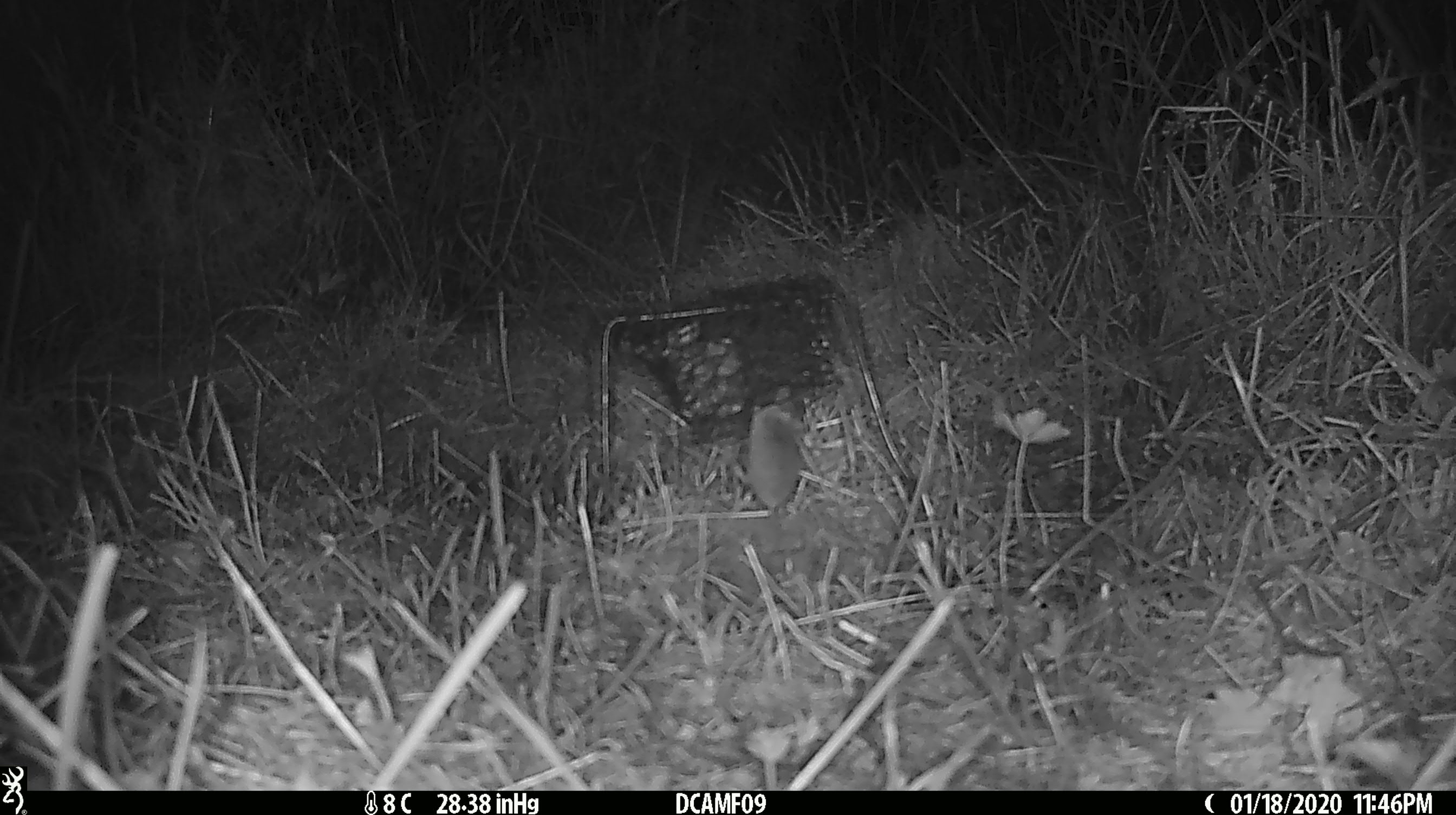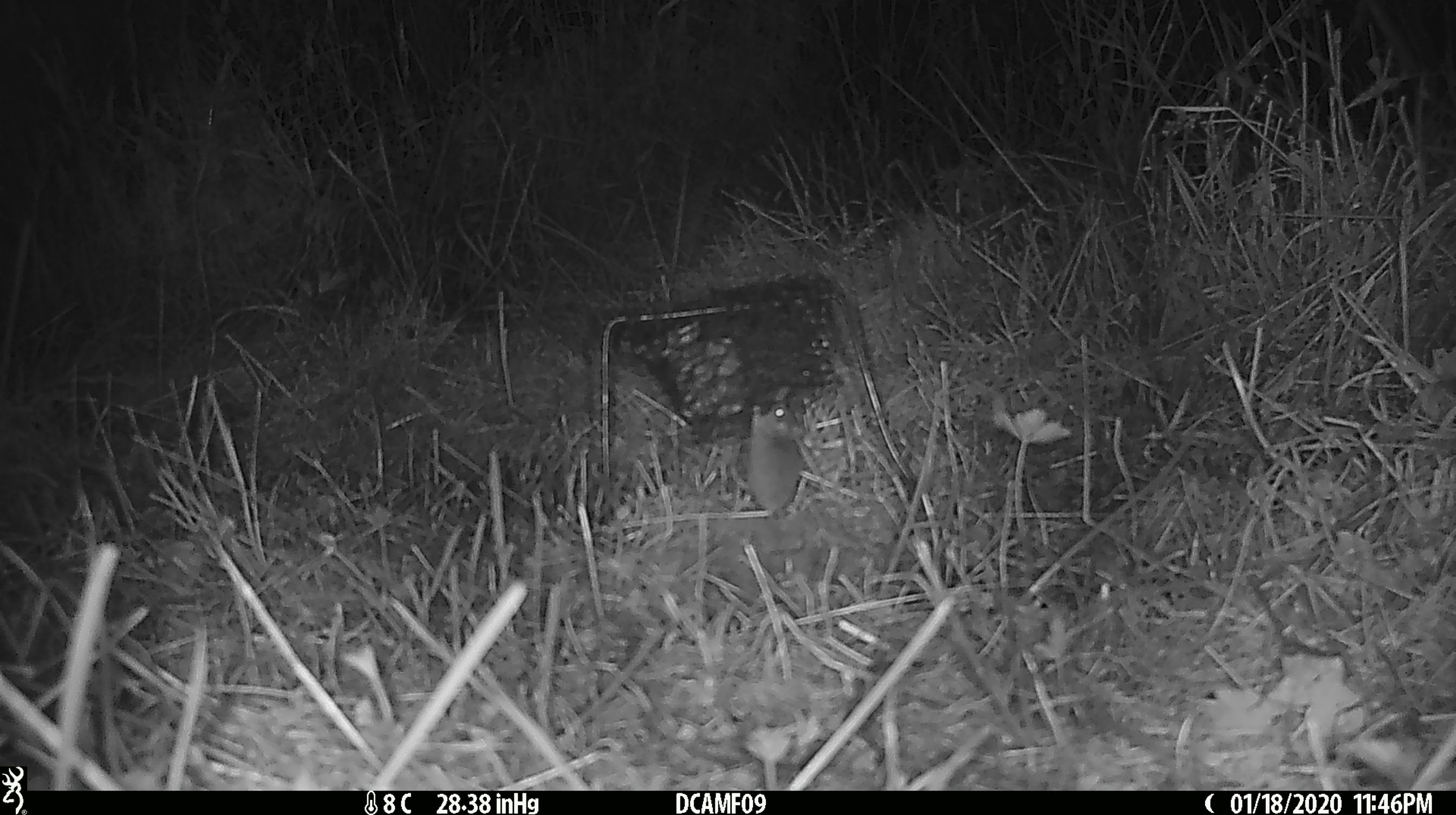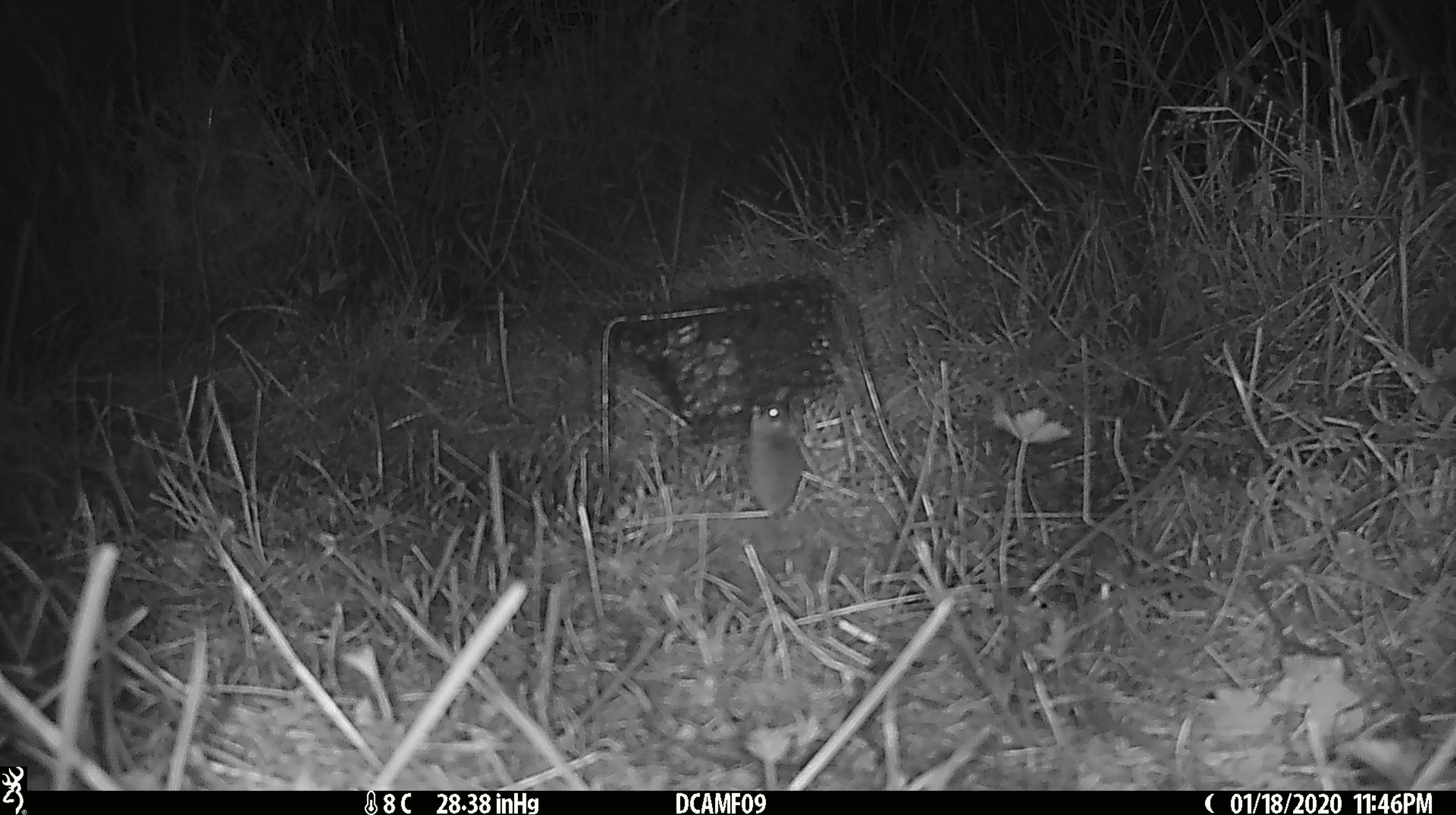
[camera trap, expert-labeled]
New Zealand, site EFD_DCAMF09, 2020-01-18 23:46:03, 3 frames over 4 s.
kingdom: Animalia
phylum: Chordata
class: Mammalia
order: Rodentia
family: Muridae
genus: Mus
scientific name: Mus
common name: mouse